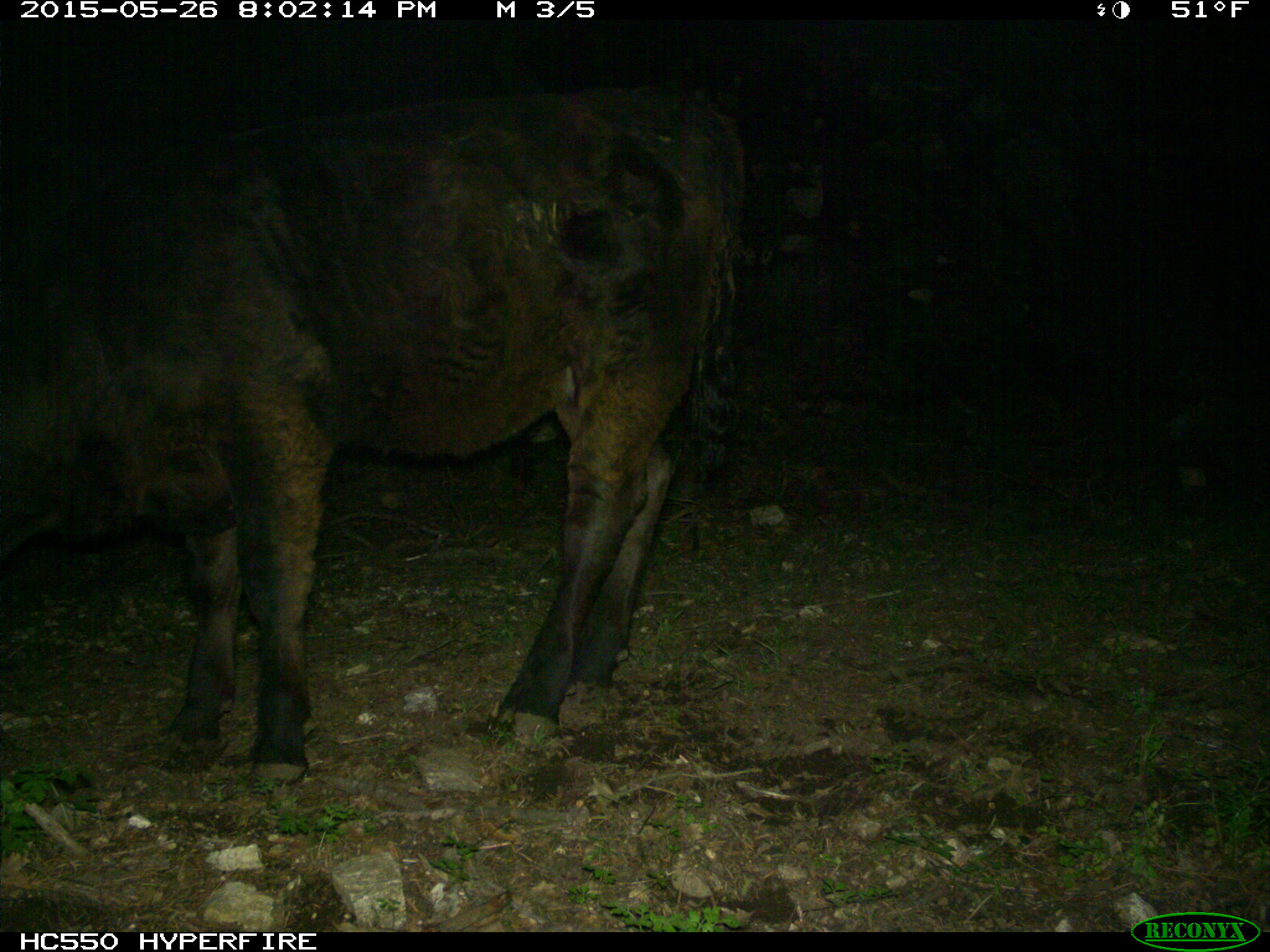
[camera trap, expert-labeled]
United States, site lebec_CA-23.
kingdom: Animalia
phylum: Chordata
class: Mammalia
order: Artiodactyla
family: Bovidae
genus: Bos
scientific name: Bos taurus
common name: domestic cow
Bos taurus (domestic cow).